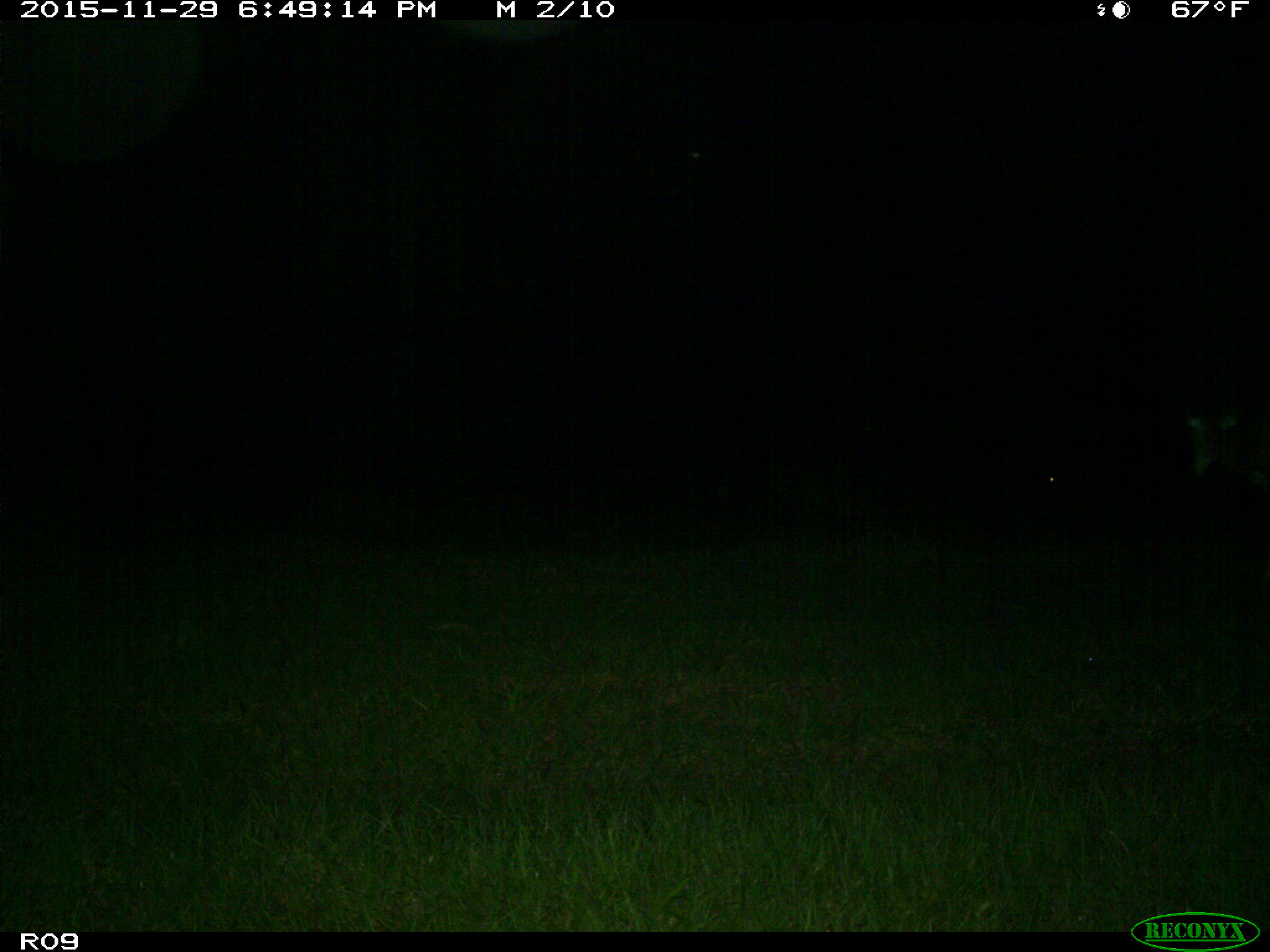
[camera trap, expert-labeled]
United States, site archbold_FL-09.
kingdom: Animalia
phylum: Chordata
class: Mammalia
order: Artiodactyla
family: Cervidae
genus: Odocoileus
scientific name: Odocoileus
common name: deer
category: unidentified deer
Unidentified deer (deer) (Odocoileus).